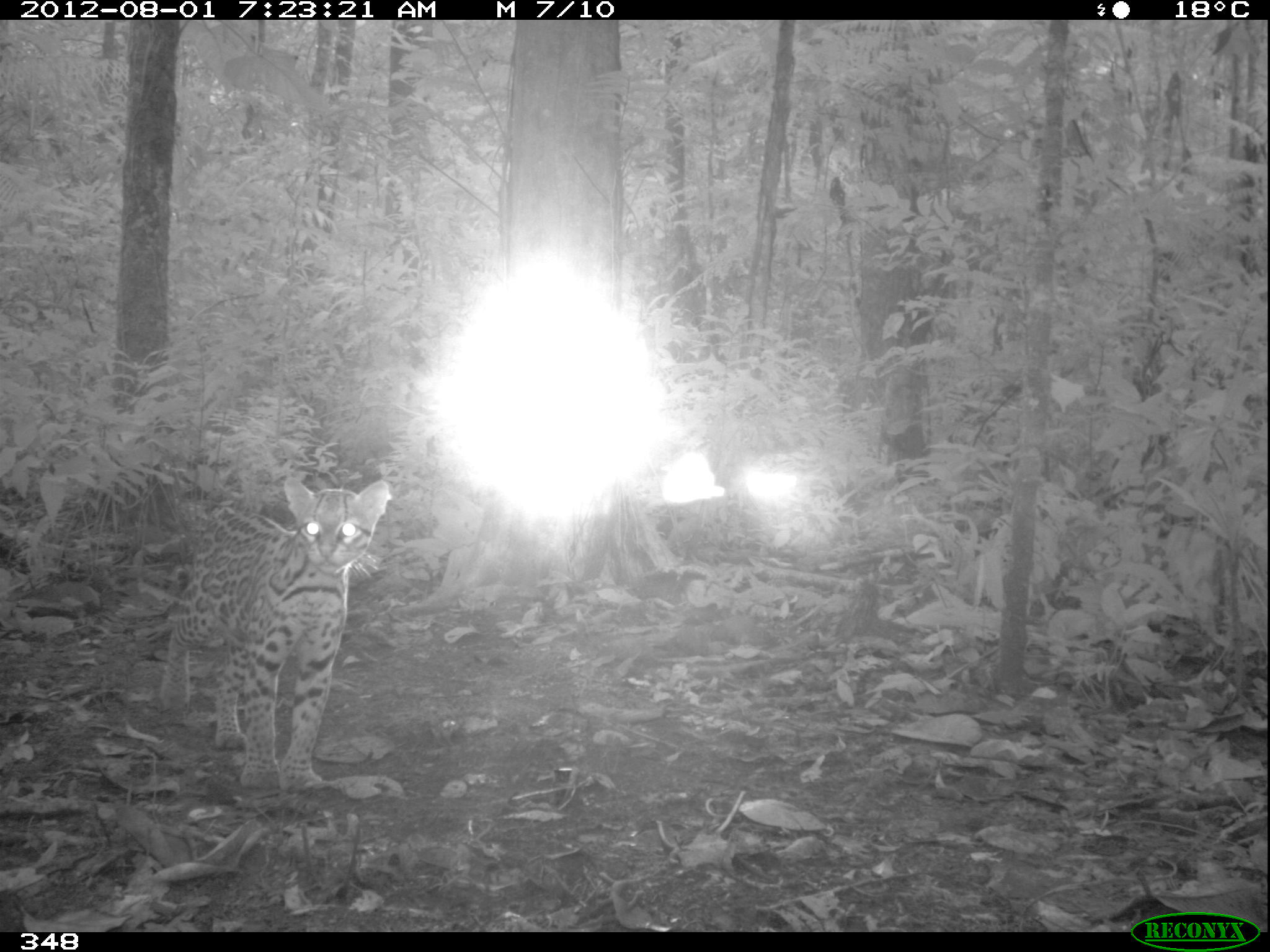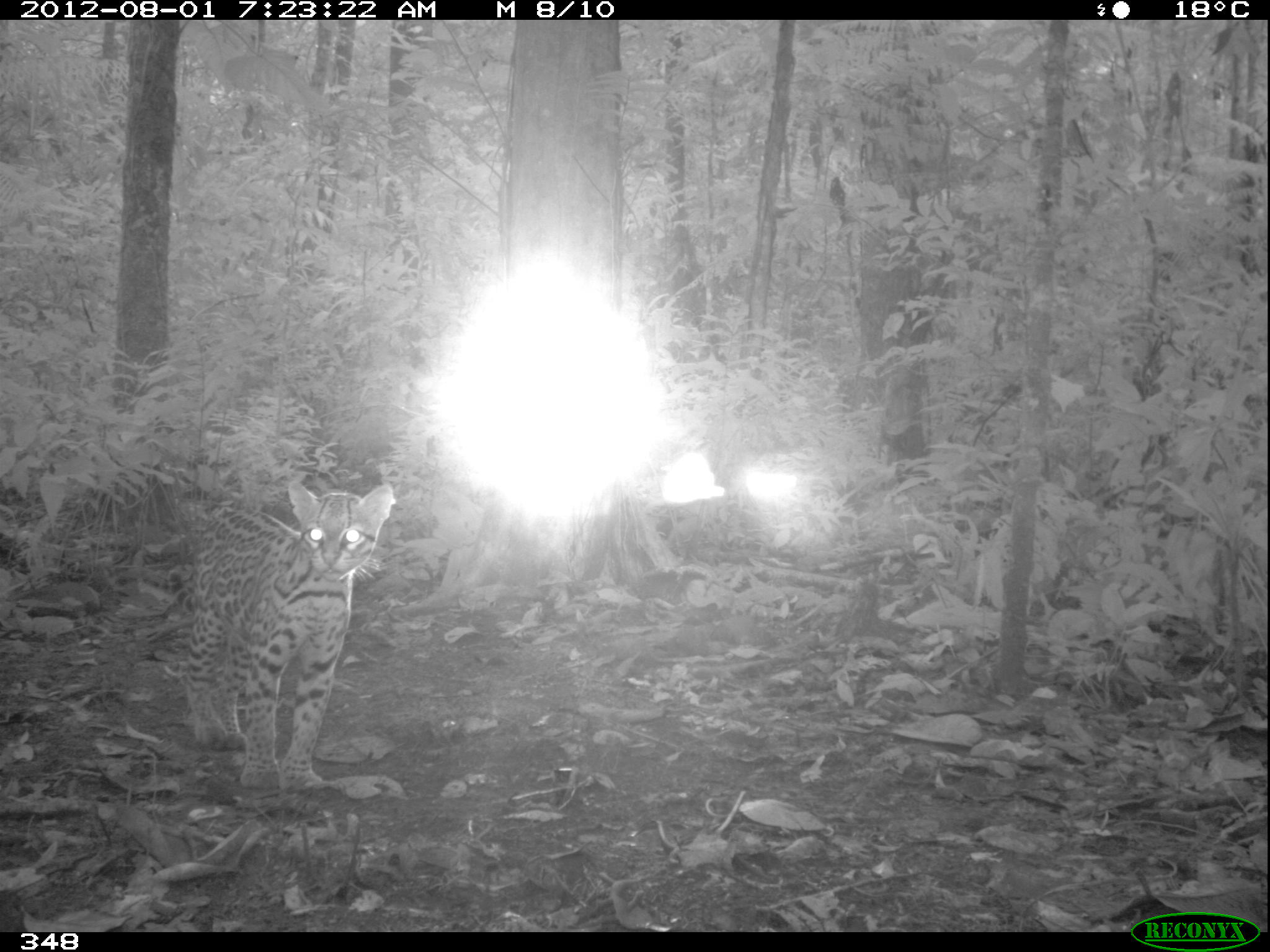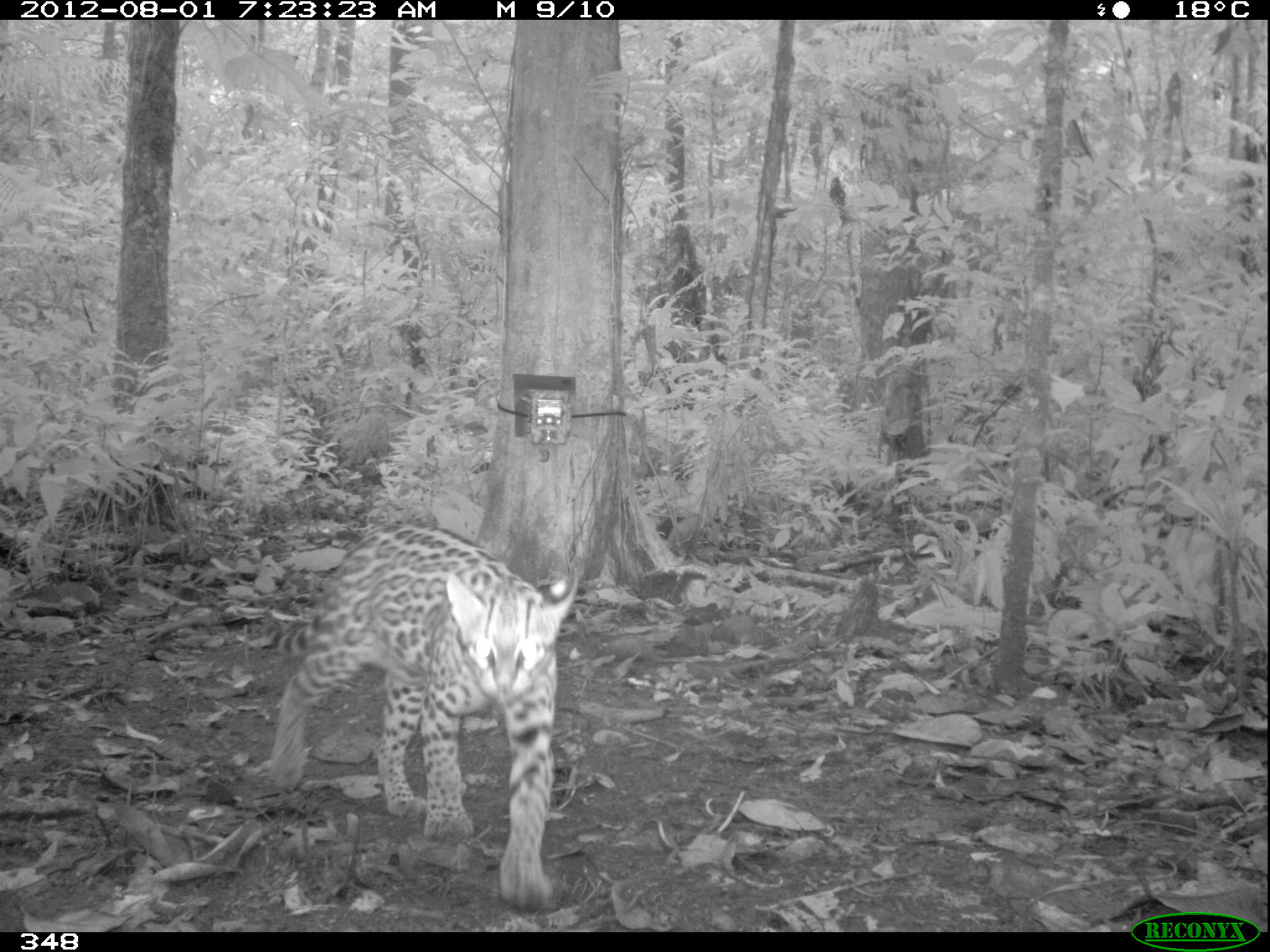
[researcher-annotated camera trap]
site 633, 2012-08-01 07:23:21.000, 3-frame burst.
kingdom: Animalia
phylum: Chordata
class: Mammalia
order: Carnivora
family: Felidae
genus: Leopardus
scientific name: Leopardus pardalis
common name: ocelot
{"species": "Leopardus pardalis (ocelot)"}